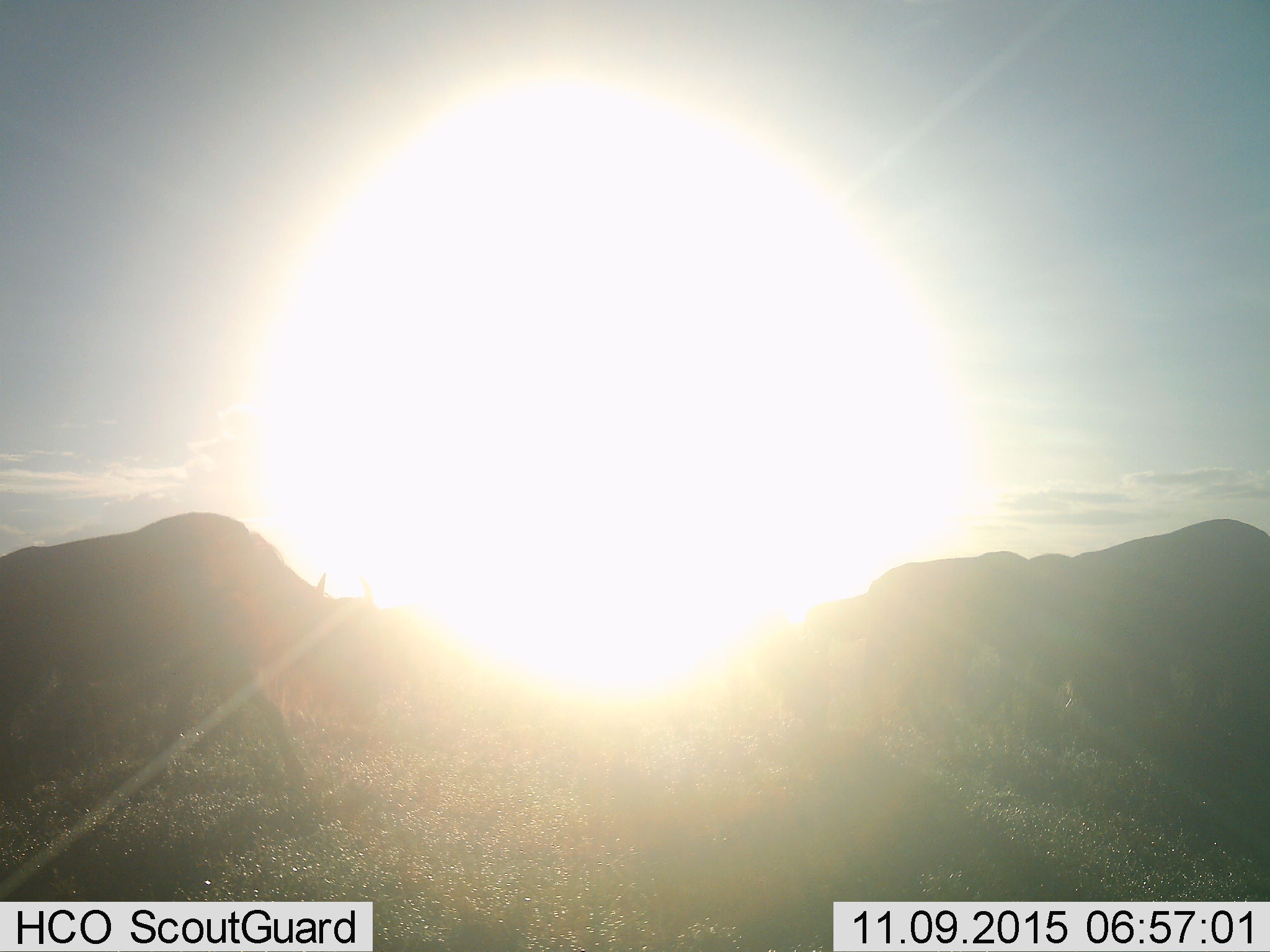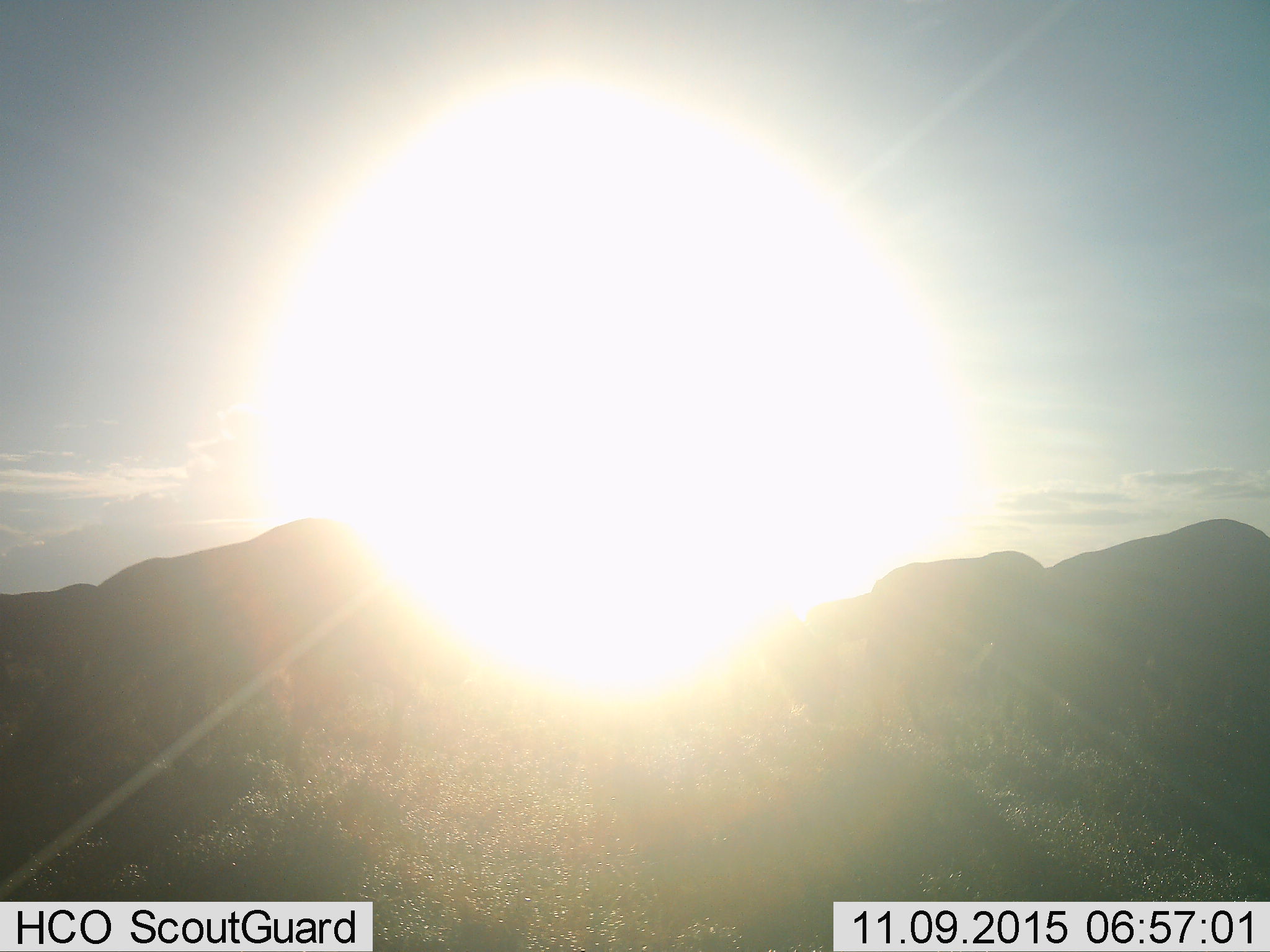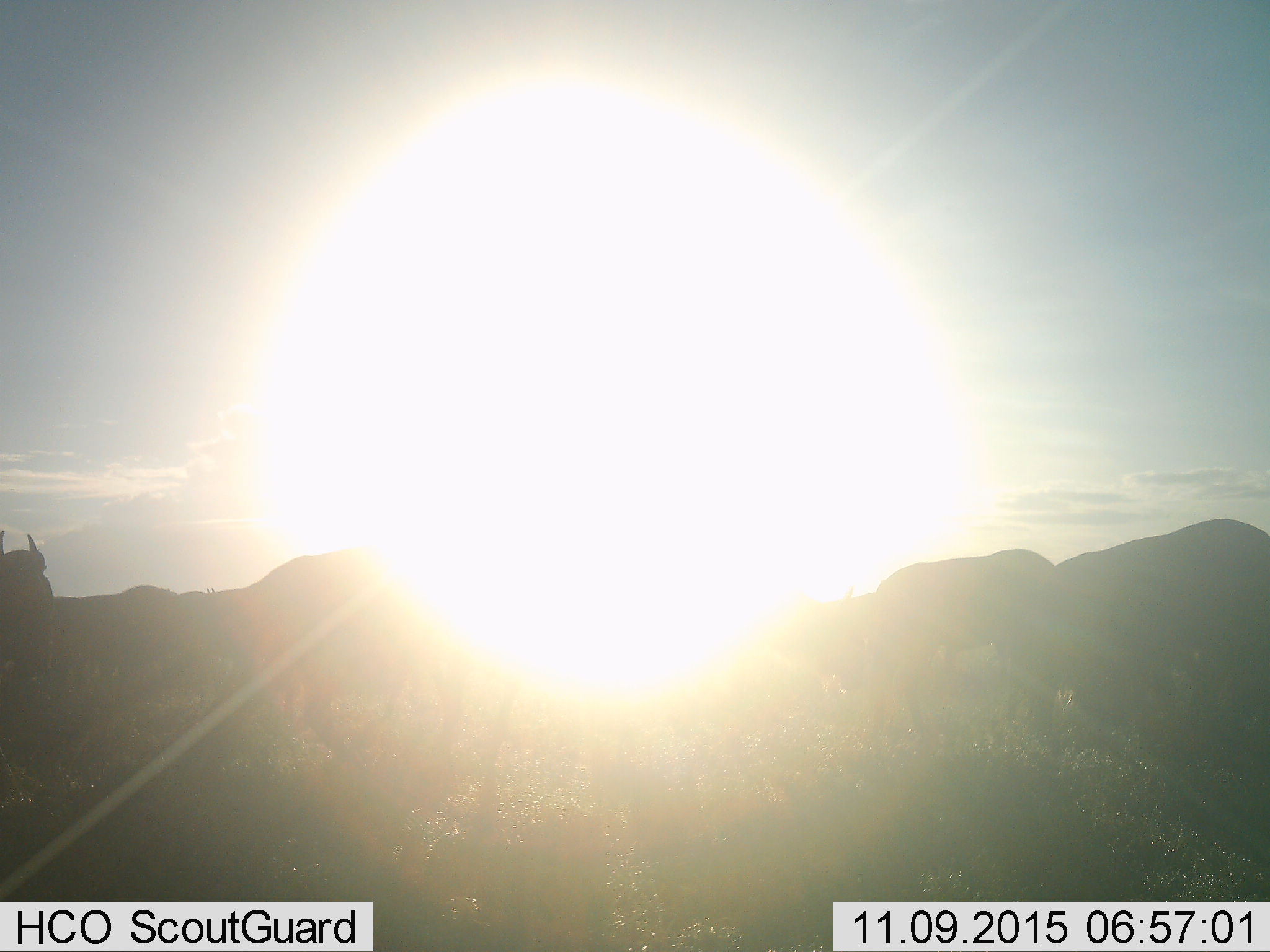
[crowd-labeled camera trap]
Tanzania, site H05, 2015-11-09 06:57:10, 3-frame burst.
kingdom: Animalia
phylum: Chordata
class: Mammalia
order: Artiodactyla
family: Bovidae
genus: Connochaetes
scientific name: Connochaetes taurinus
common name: blue wildebeest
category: wildebeest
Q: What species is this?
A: Wildebeest (blue wildebeest) (Connochaetes taurinus).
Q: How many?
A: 10.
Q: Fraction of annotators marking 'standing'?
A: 0%.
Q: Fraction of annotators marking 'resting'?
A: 0%.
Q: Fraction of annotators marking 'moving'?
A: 100%.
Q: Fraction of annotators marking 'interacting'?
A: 0%.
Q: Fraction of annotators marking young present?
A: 0%.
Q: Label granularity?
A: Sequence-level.